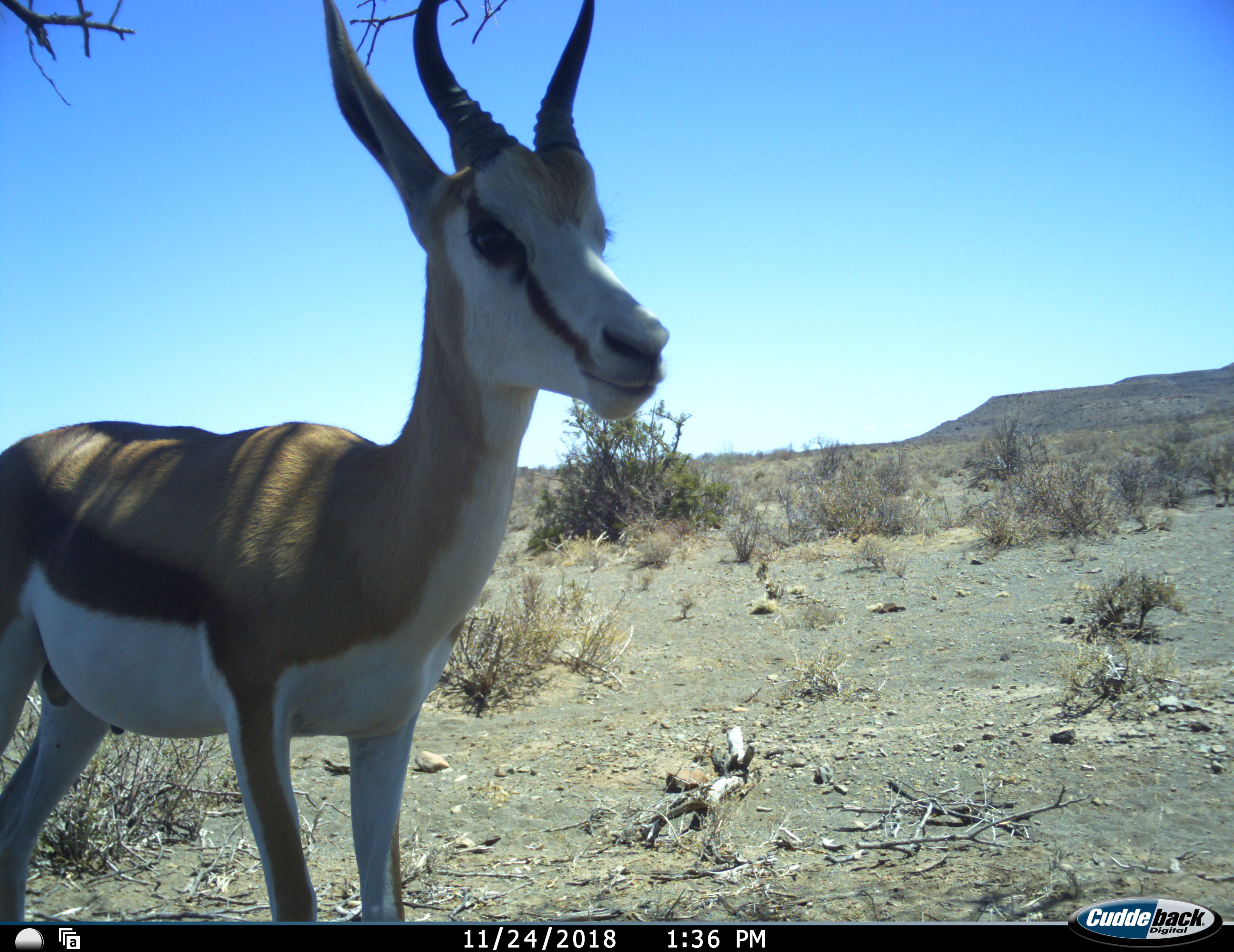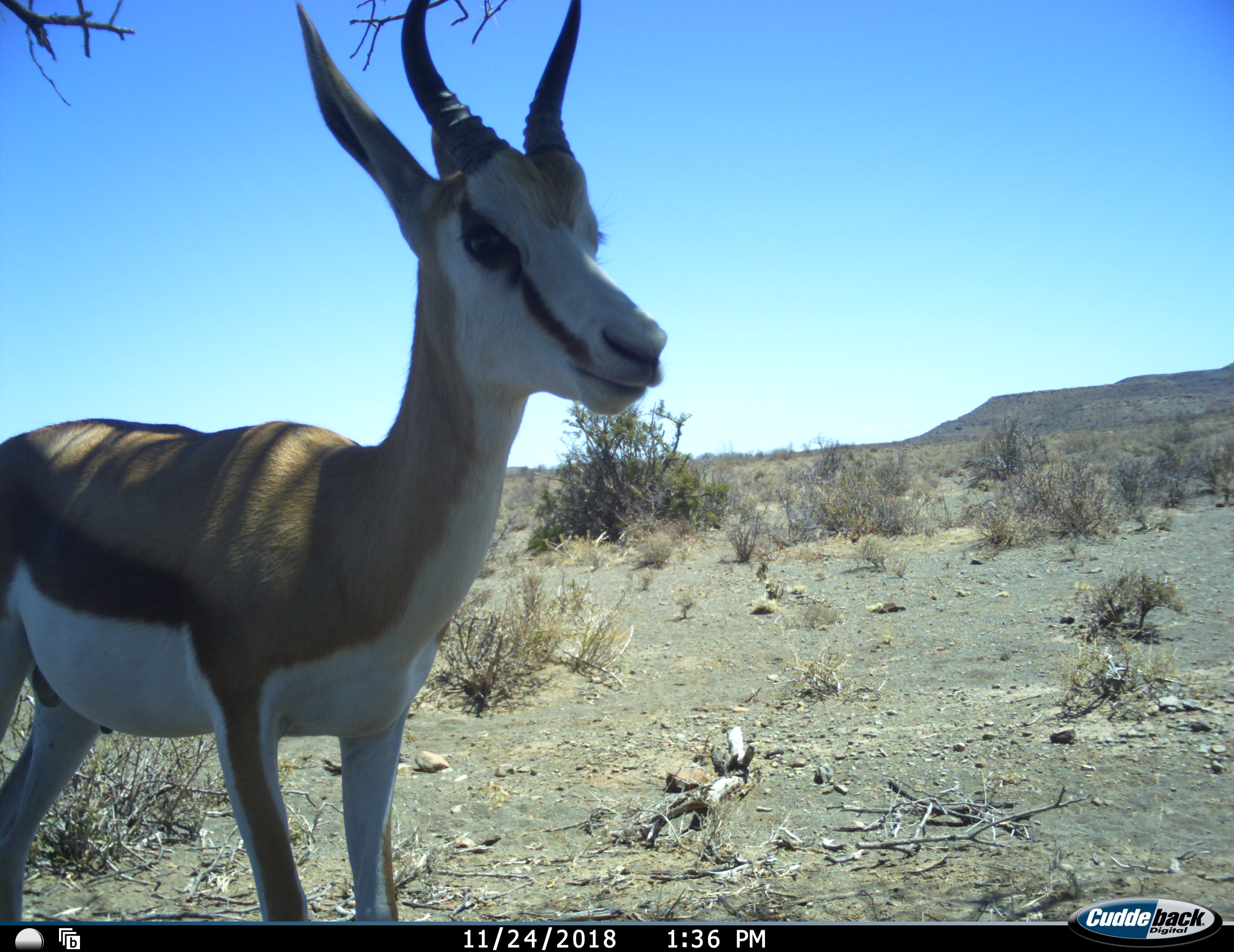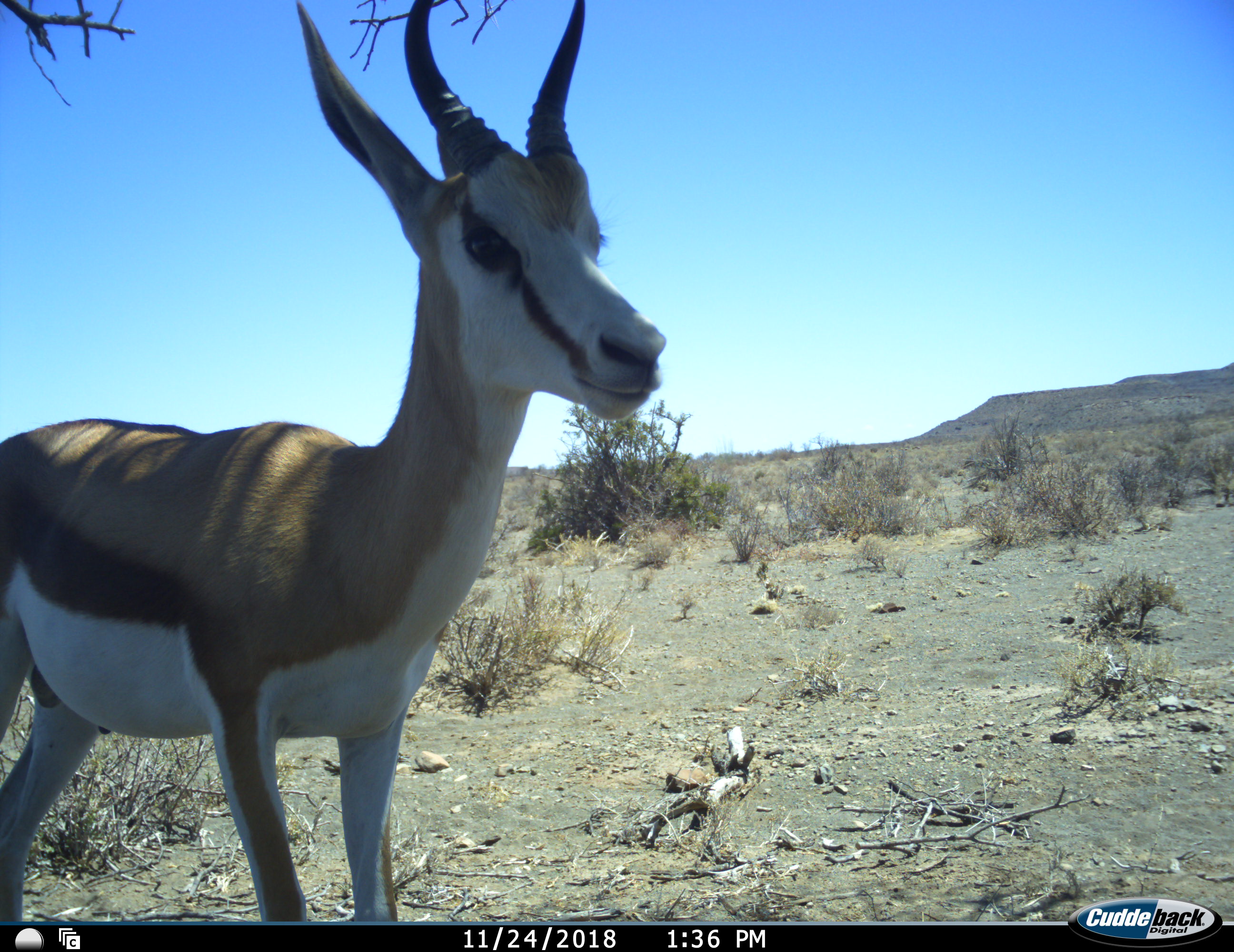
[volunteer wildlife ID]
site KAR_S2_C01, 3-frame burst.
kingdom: Animalia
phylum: Chordata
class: Mammalia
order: Artiodactyla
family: Bovidae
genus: Antidorcas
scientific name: Antidorcas marsupialis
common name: springbok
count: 1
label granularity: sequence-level